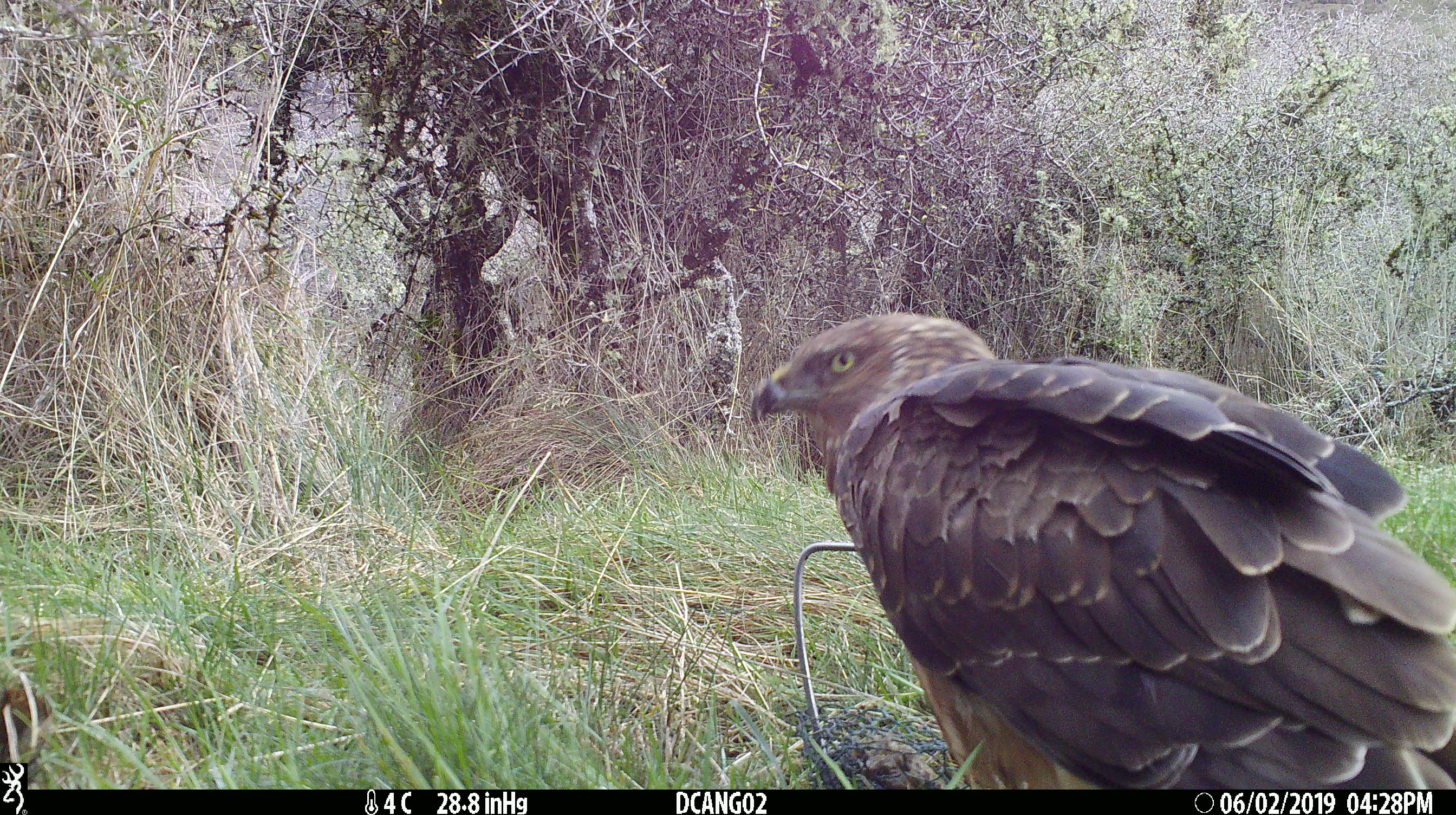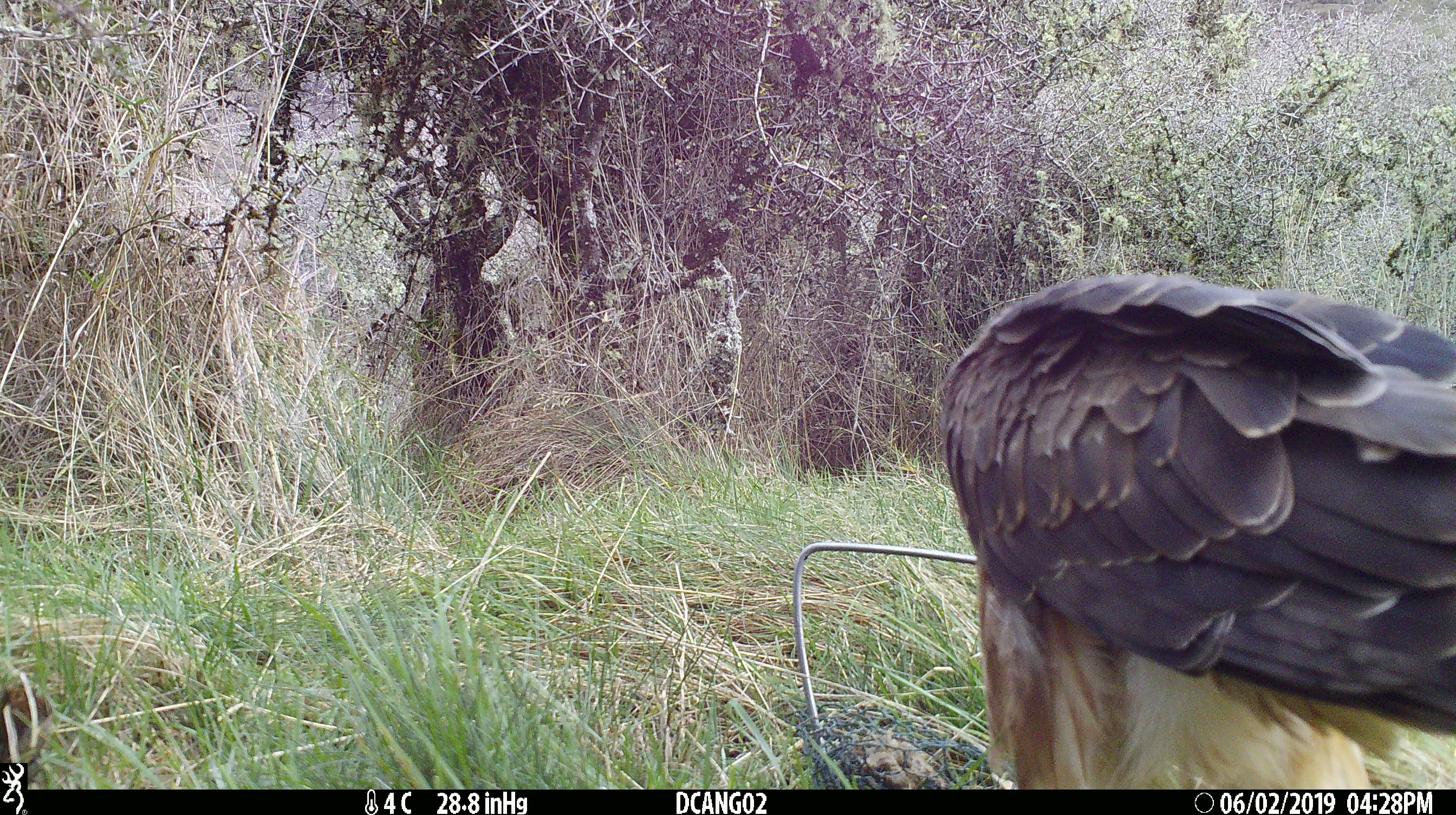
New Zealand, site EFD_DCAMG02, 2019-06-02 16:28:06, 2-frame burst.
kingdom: Animalia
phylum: Chordata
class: Aves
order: Accipitriformes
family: Accipitridae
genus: Circus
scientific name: Circus approximans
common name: swamp harrier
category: harrier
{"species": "harrier (swamp harrier) (Circus approximans)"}